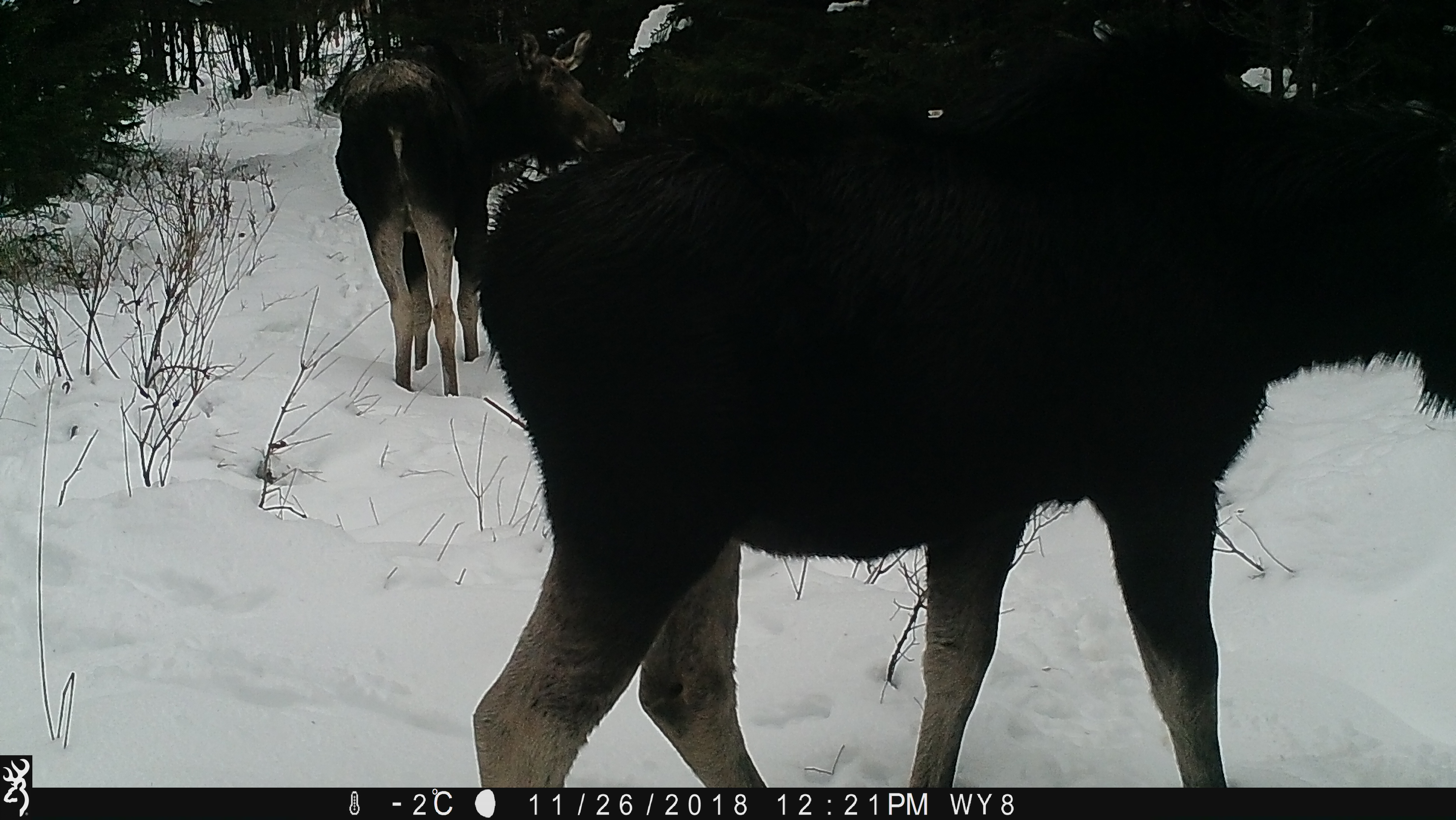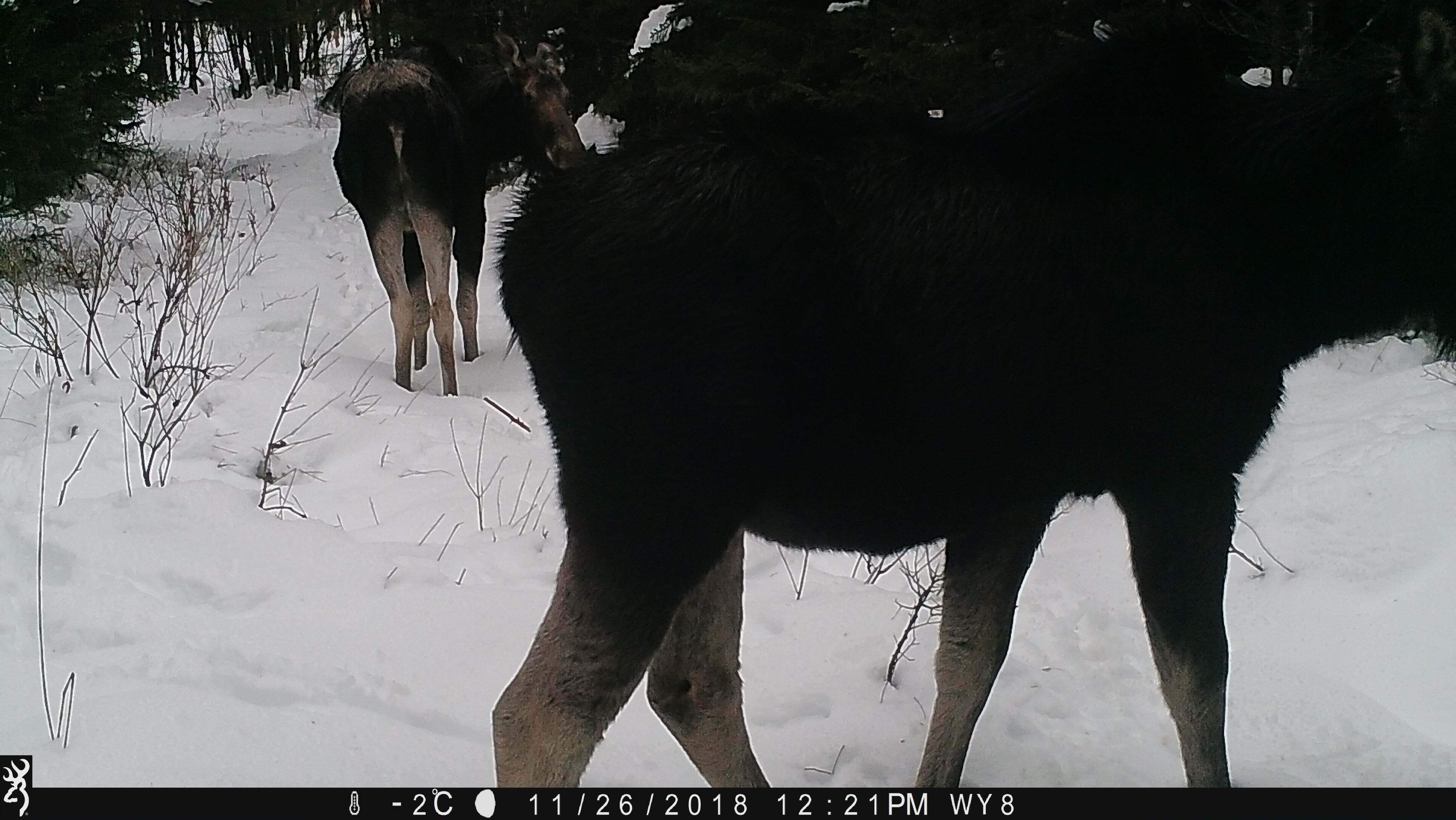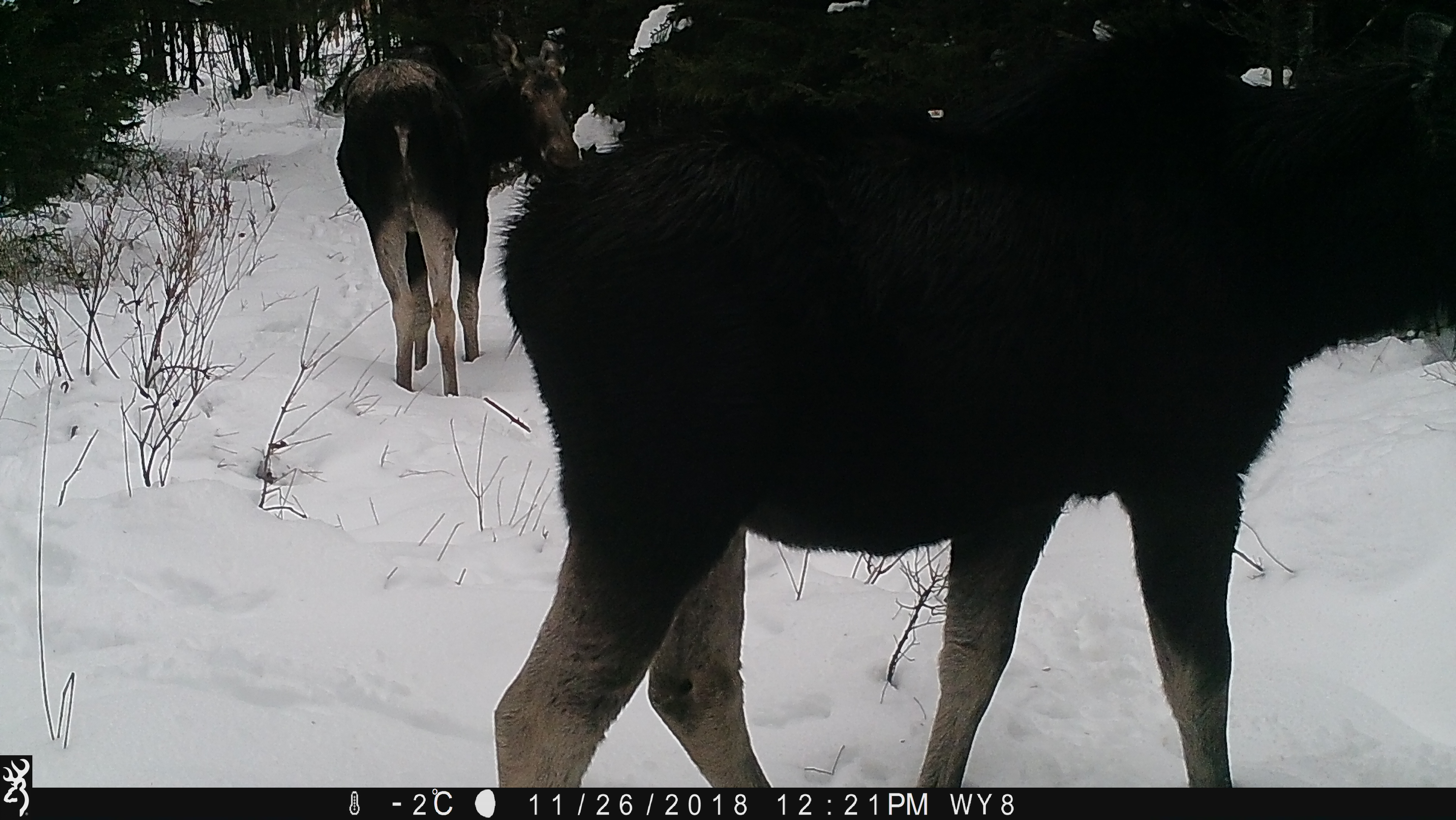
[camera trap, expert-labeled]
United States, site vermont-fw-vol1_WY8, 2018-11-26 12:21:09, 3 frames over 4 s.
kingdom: Animalia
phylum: Chordata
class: Mammalia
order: Artiodactyla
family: Cervidae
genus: Alces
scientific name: Alces alces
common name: moose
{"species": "moose (Alces alces)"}